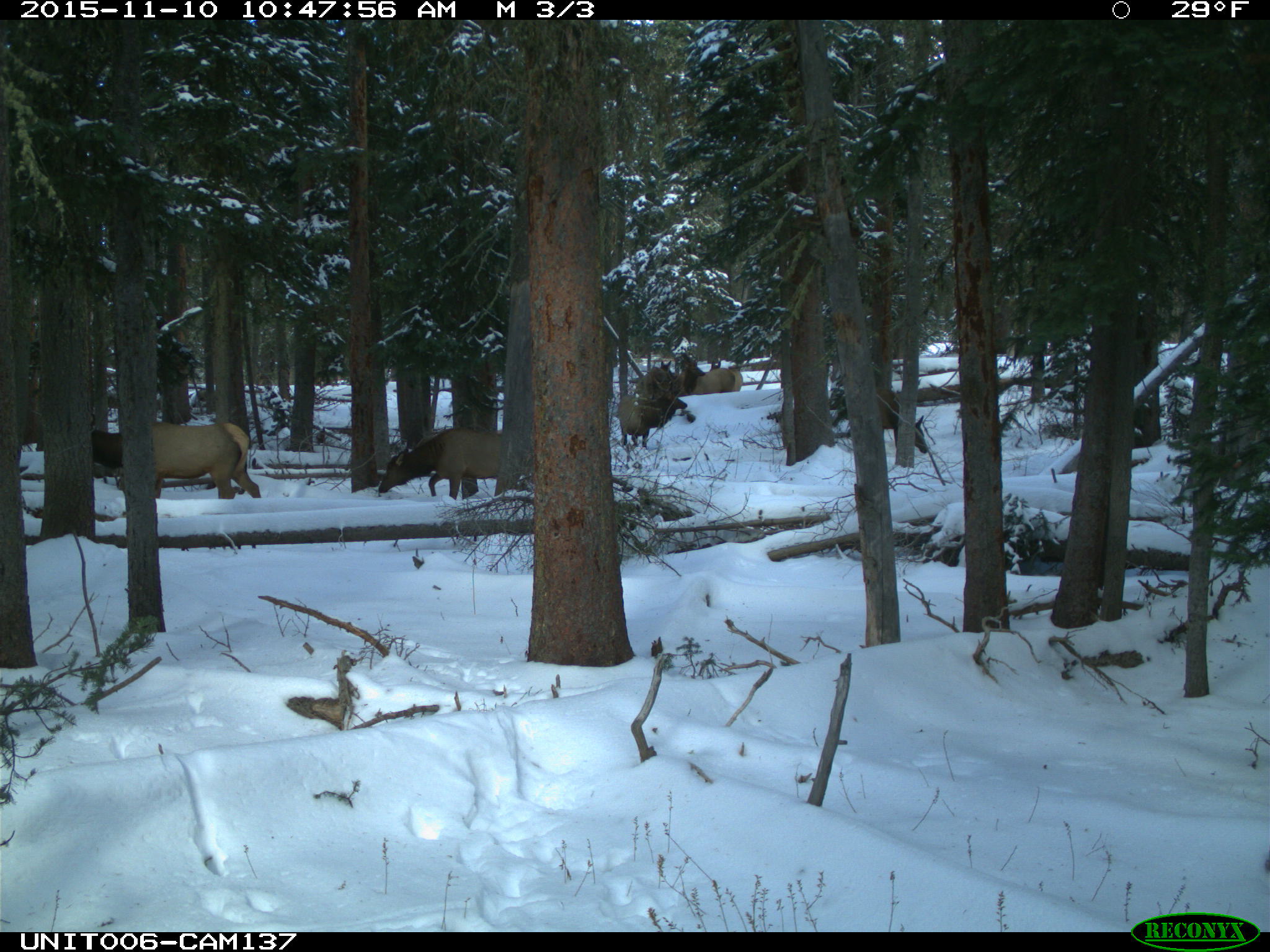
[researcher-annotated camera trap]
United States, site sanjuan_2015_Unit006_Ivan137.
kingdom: Animalia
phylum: Chordata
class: Mammalia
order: Artiodactyla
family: Cervidae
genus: Cervus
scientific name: Cervus elaphus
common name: red deer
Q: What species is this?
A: Cervus elaphus (red deer).